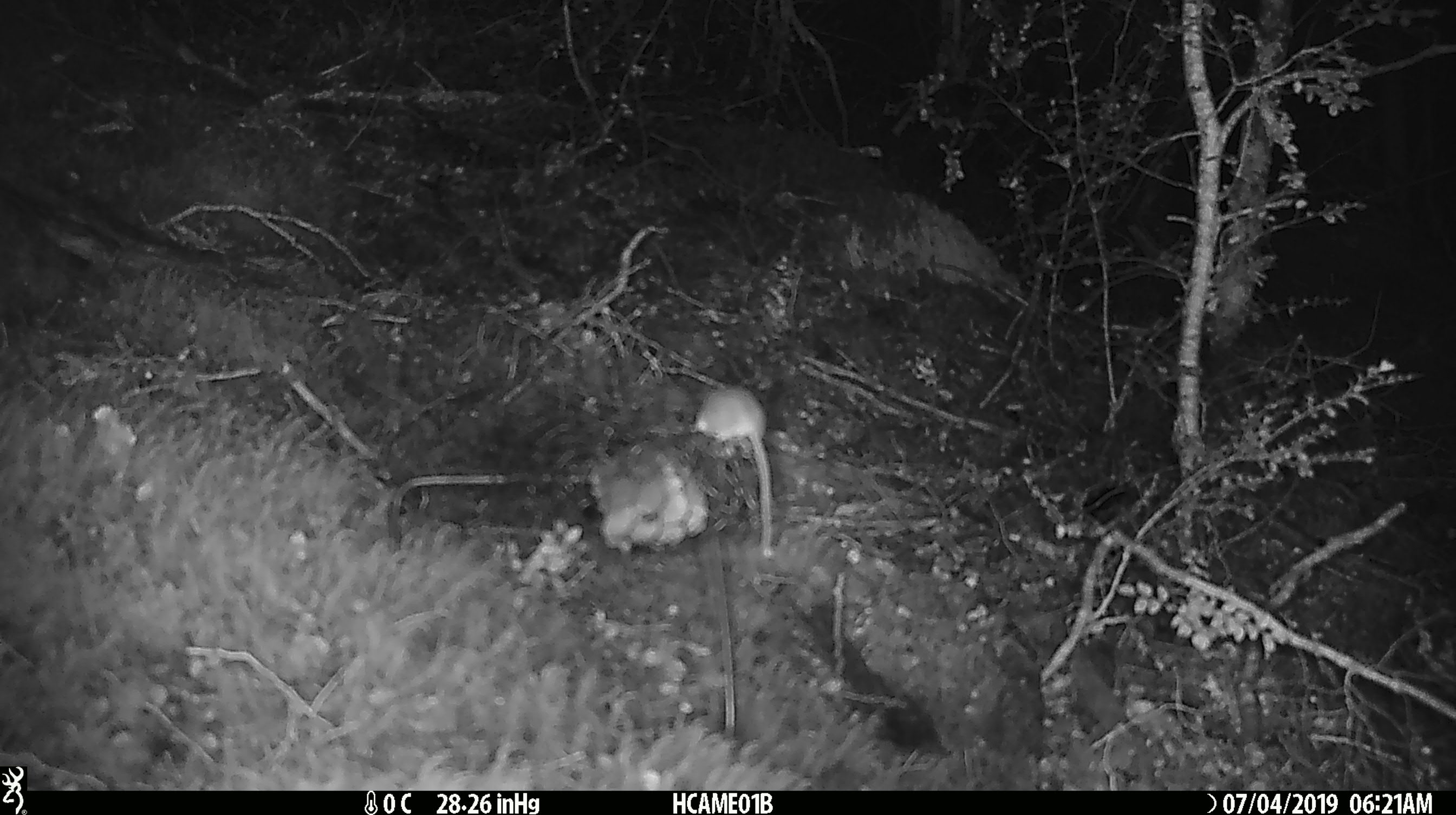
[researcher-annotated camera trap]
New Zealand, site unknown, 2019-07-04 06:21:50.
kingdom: Animalia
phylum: Chordata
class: Mammalia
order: Rodentia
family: Muridae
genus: Mus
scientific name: Mus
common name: mouse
Mouse (Mus).